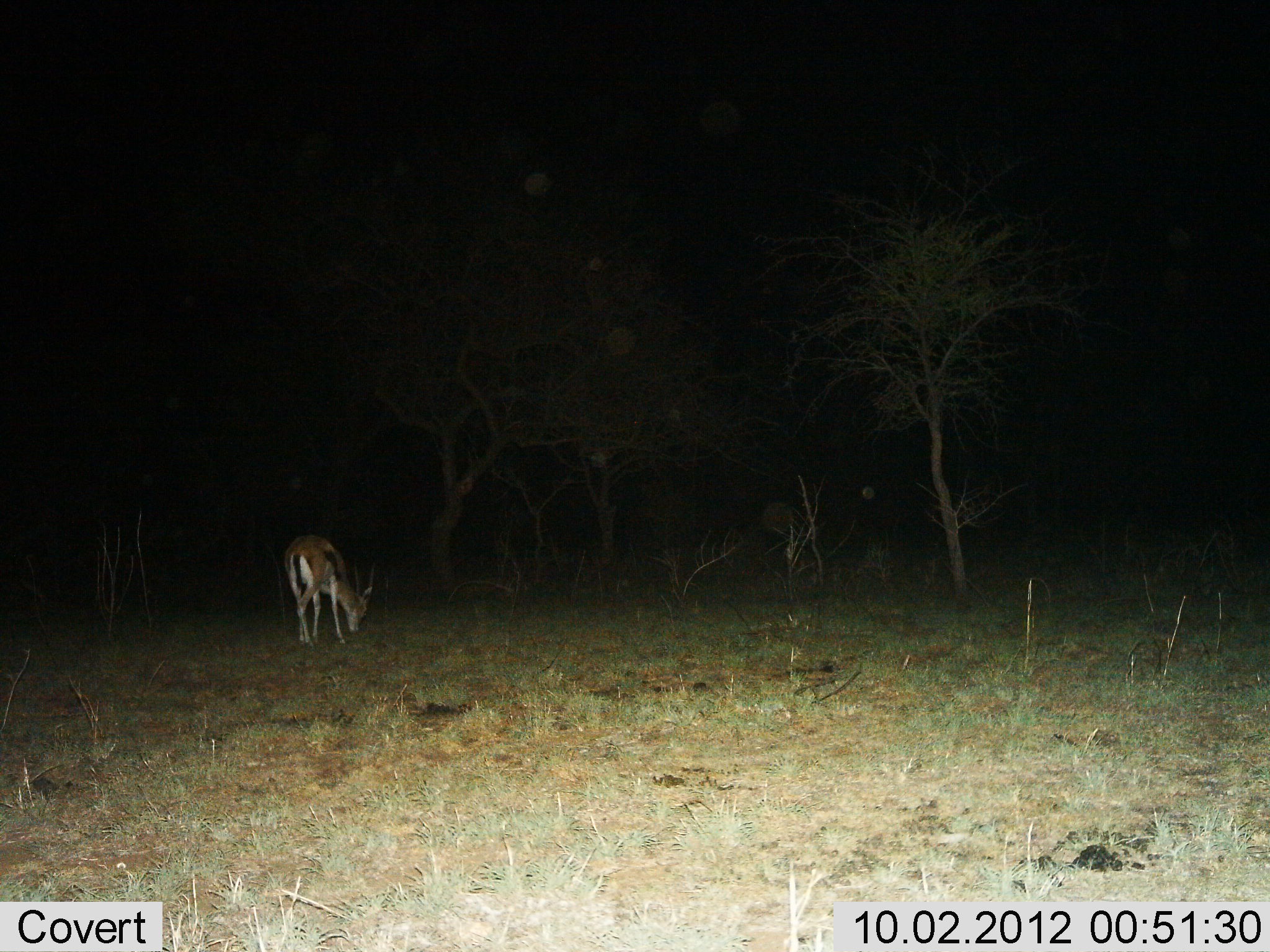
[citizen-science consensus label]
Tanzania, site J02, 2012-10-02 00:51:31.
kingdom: Animalia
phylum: Chordata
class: Mammalia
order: Artiodactyla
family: Bovidae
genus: Eudorcas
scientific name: Eudorcas thomsonii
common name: thomson's gazelle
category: gazellethomsons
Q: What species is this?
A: Gazellethomsons (thomson's gazelle) (Eudorcas thomsonii).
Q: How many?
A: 1.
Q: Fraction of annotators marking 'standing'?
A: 30%.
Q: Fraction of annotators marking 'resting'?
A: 0%.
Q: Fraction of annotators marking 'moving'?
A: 0%.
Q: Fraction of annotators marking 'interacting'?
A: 0%.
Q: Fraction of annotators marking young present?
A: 0%.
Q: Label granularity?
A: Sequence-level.